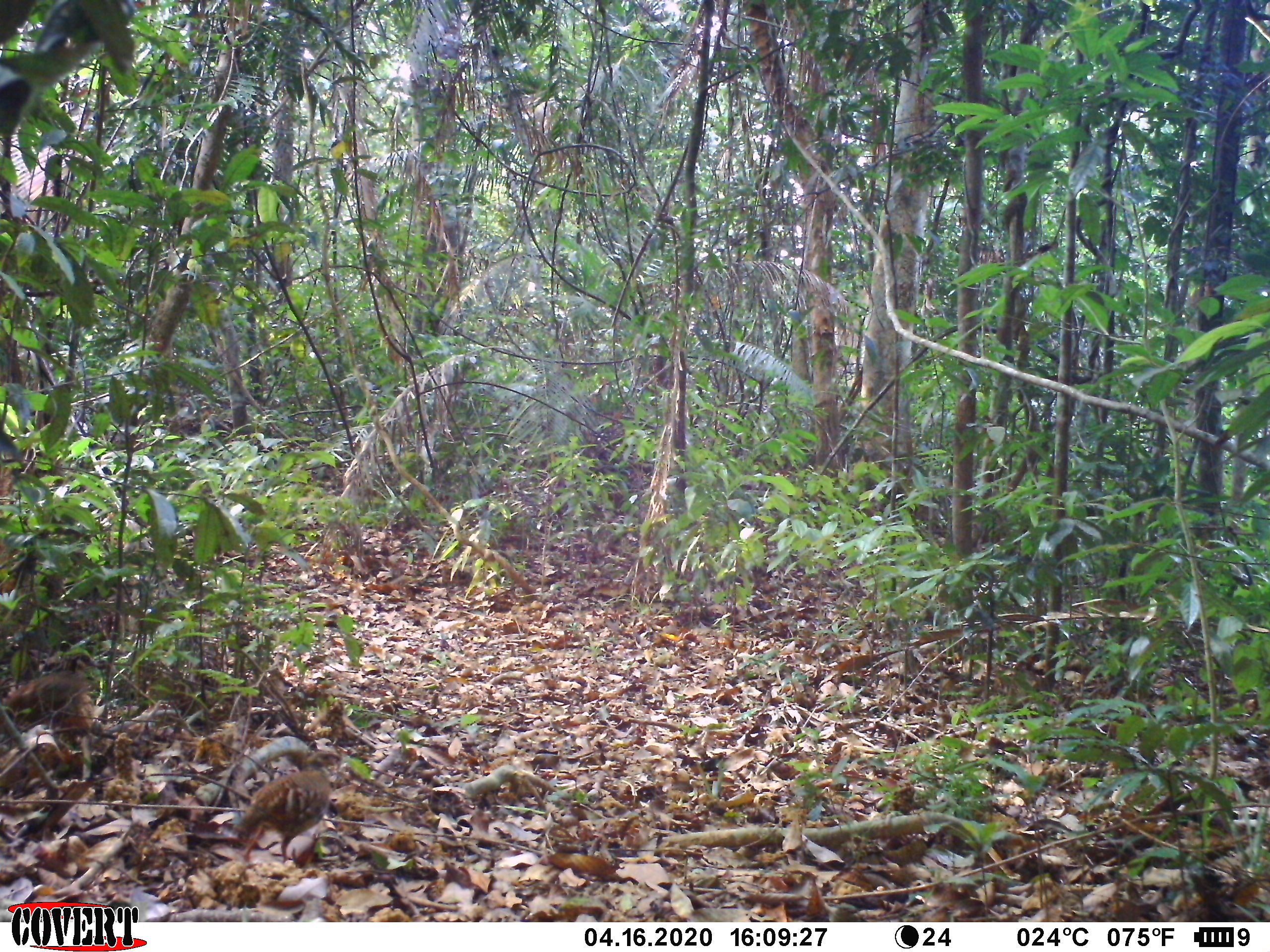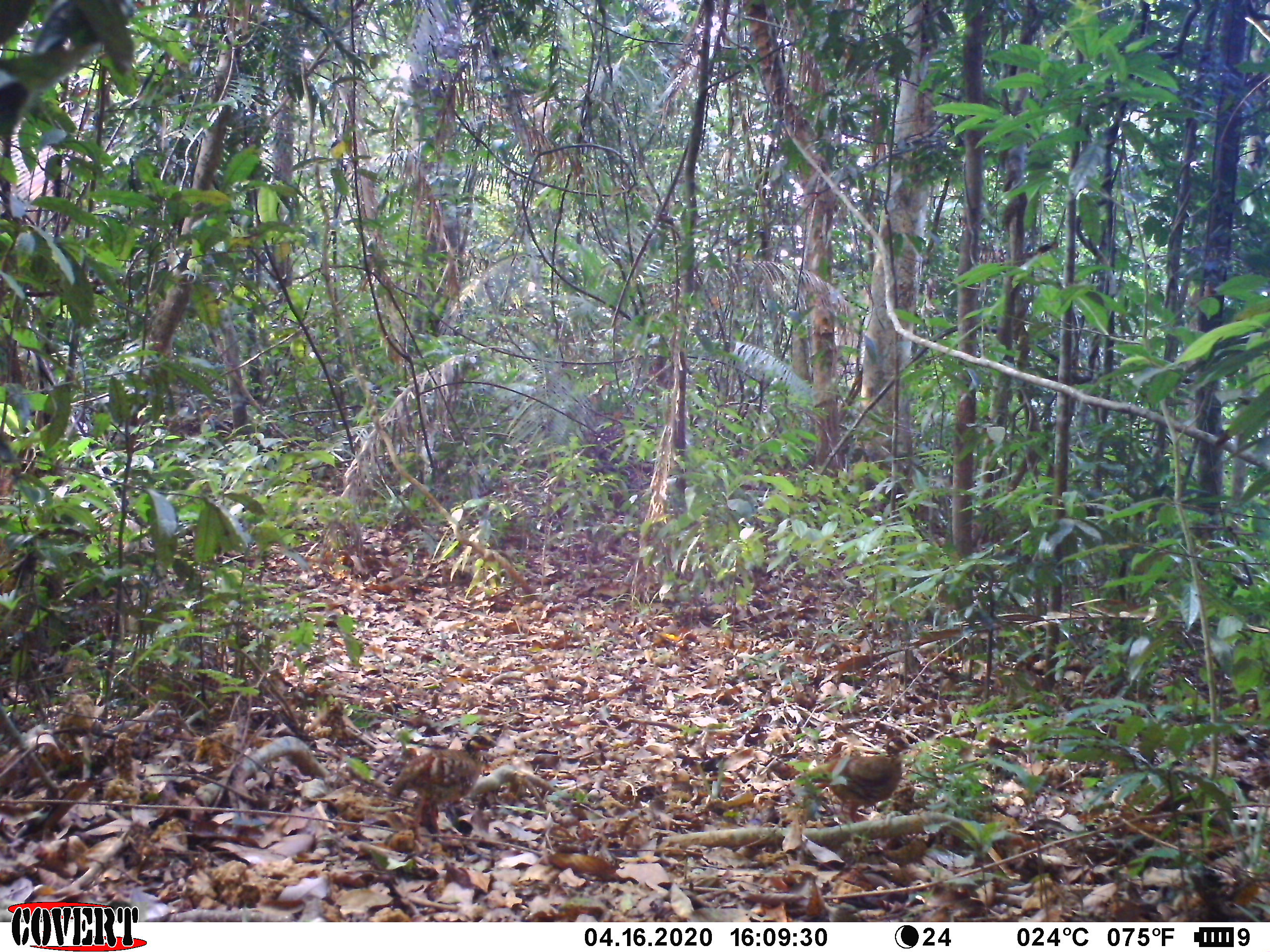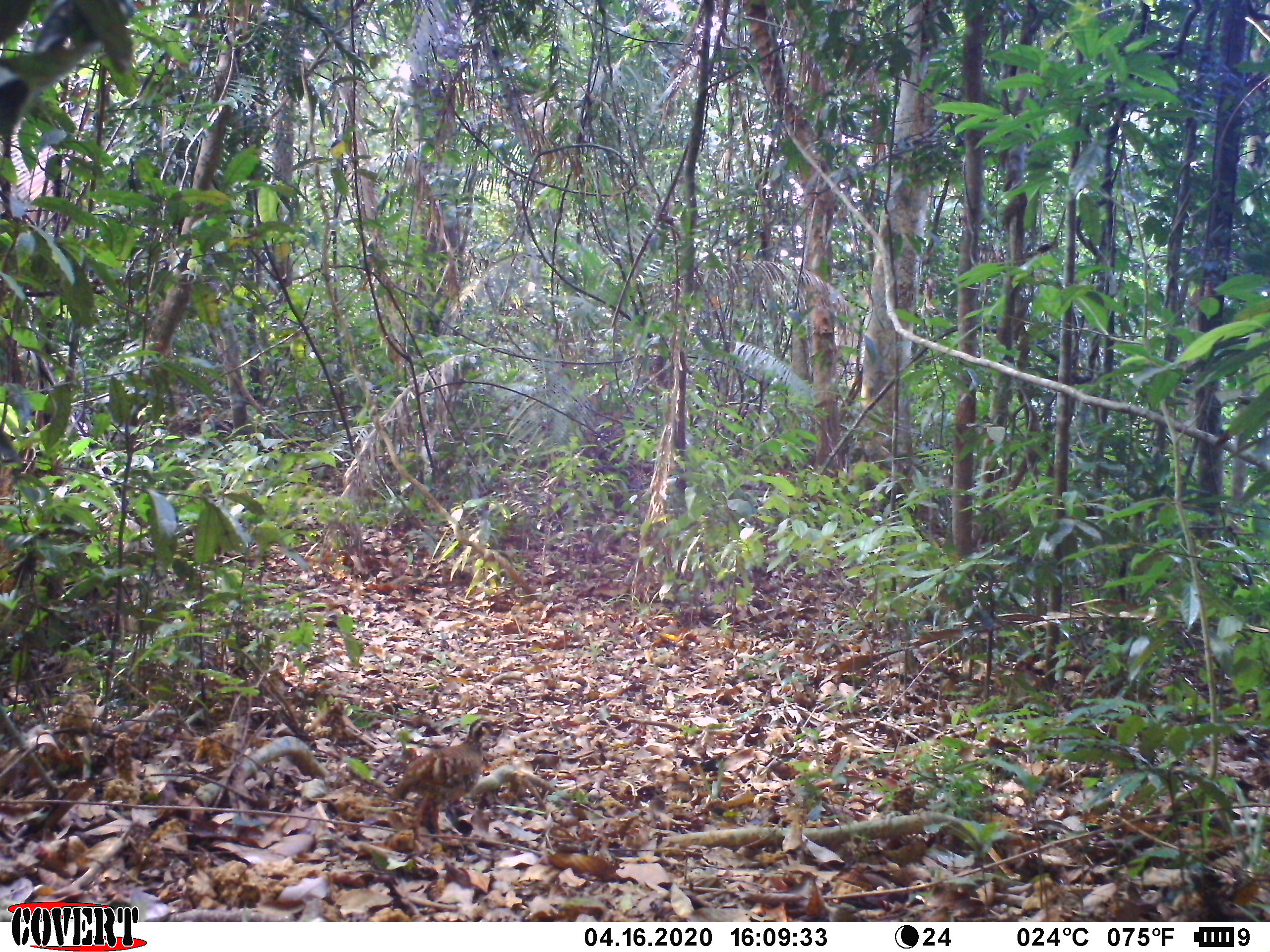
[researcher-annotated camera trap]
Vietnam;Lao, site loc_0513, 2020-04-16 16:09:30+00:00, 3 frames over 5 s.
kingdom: Animalia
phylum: Chordata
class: Aves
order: Galliformes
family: Phasianidae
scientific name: Phasianidae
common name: partridge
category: unidentified partridge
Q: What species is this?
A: Unidentified partridge (partridge) (Phasianidae).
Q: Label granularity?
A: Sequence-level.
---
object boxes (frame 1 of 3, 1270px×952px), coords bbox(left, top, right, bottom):
unidentified partridge: bbox(232, 750, 340, 870); bbox(1, 651, 99, 727)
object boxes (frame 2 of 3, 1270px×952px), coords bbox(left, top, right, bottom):
unidentified partridge: bbox(386, 728, 497, 842); bbox(808, 734, 913, 826)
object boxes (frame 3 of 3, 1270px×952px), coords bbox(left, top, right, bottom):
unidentified partridge: bbox(390, 719, 495, 842)